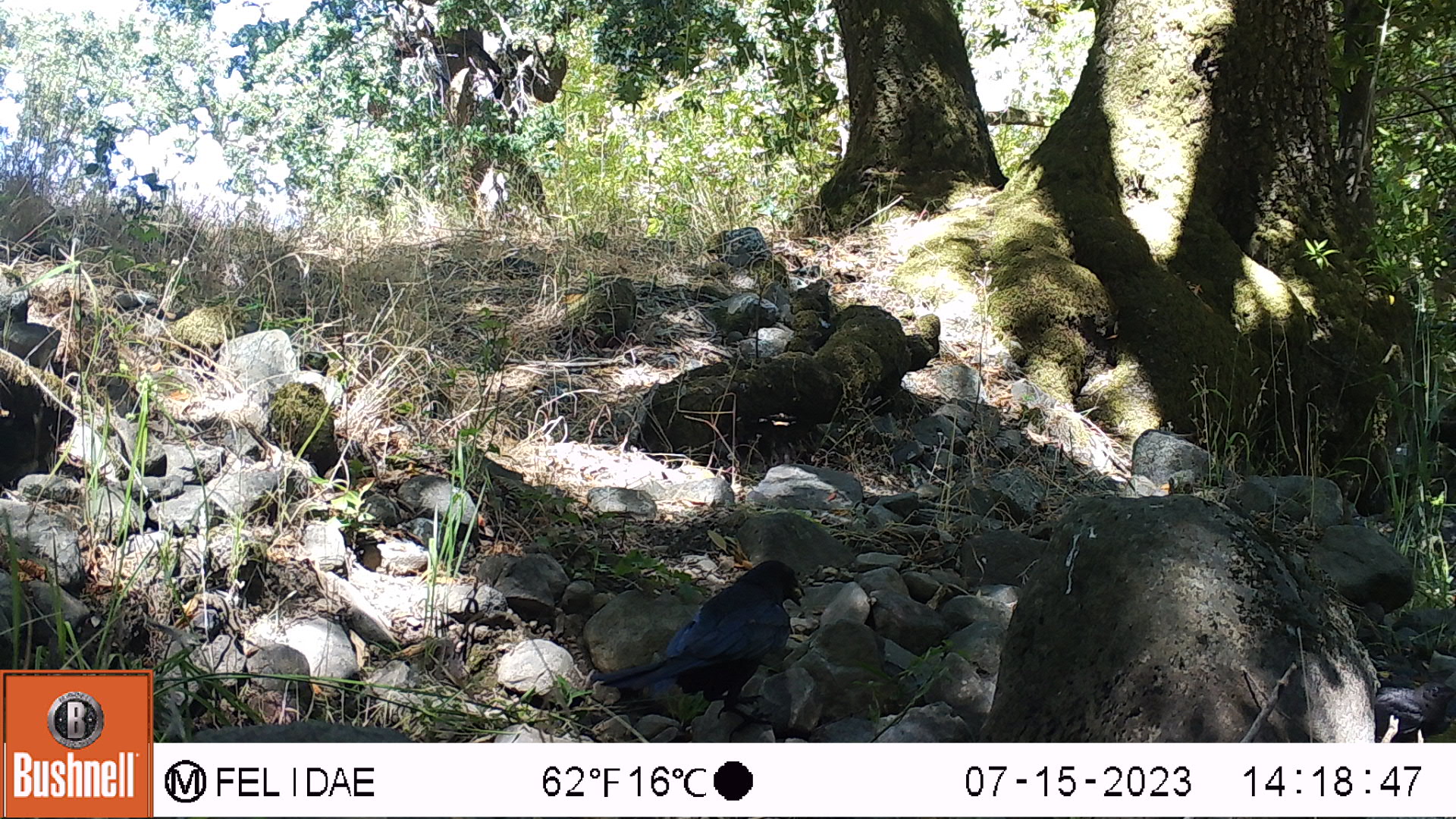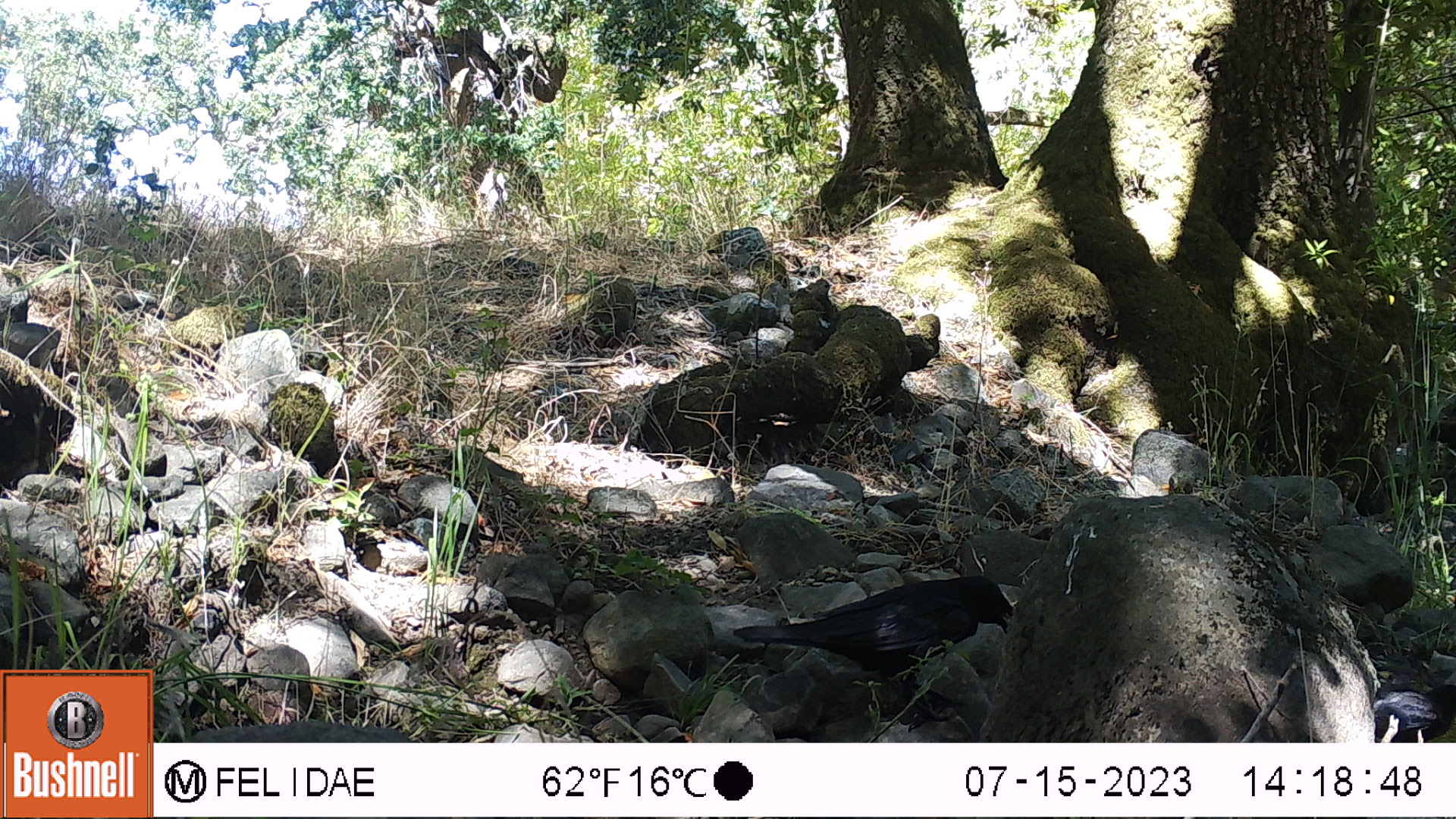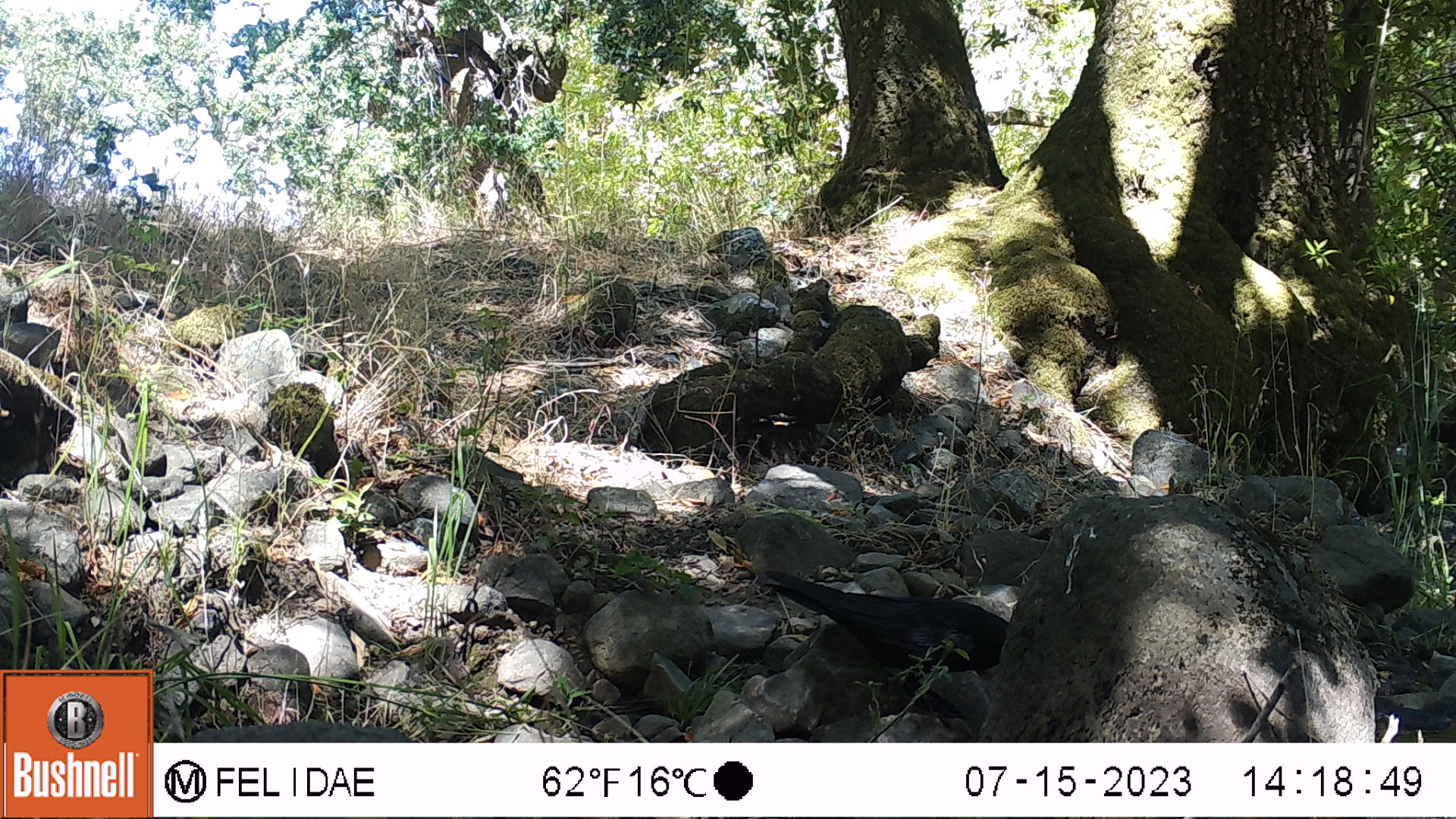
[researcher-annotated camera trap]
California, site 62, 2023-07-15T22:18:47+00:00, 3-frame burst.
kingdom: Animalia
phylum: Chordata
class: Aves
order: Passeriformes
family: Corvidae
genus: Corvus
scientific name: Corvus brachyrhynchos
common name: american crow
American crow (Corvus brachyrhynchos).